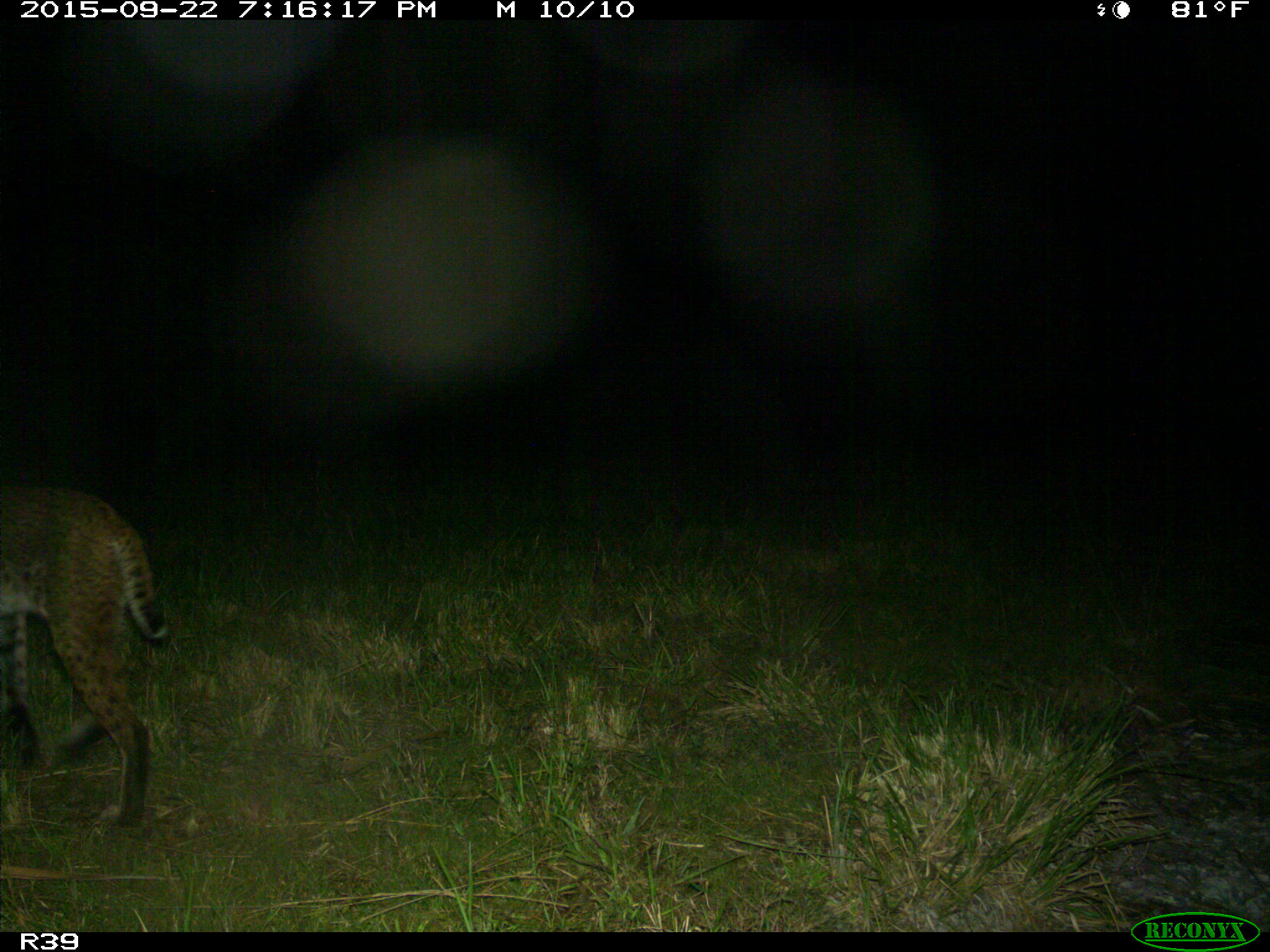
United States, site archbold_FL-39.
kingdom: Animalia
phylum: Chordata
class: Mammalia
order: Carnivora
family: Felidae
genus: Lynx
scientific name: Lynx rufus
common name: bobcat